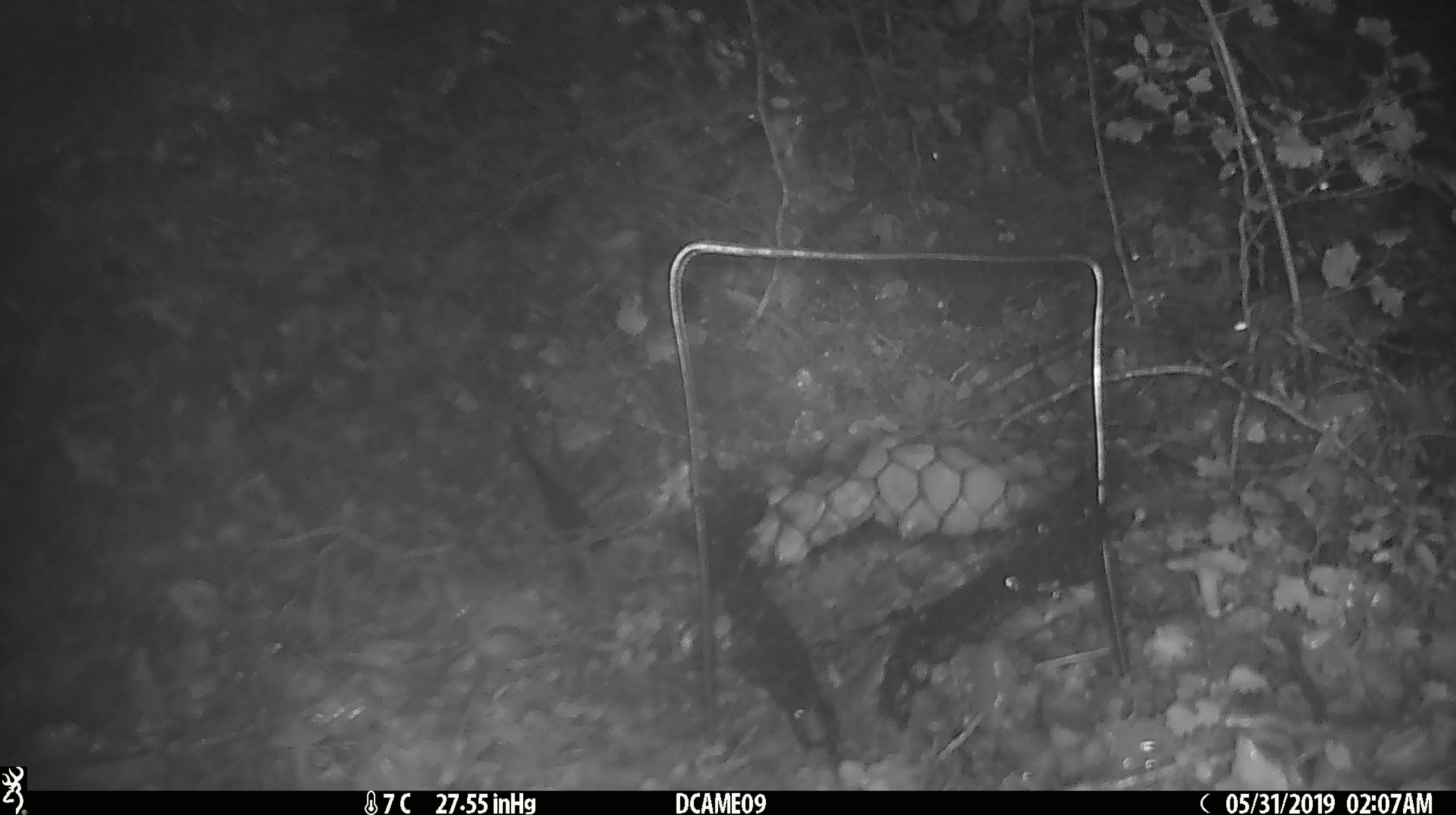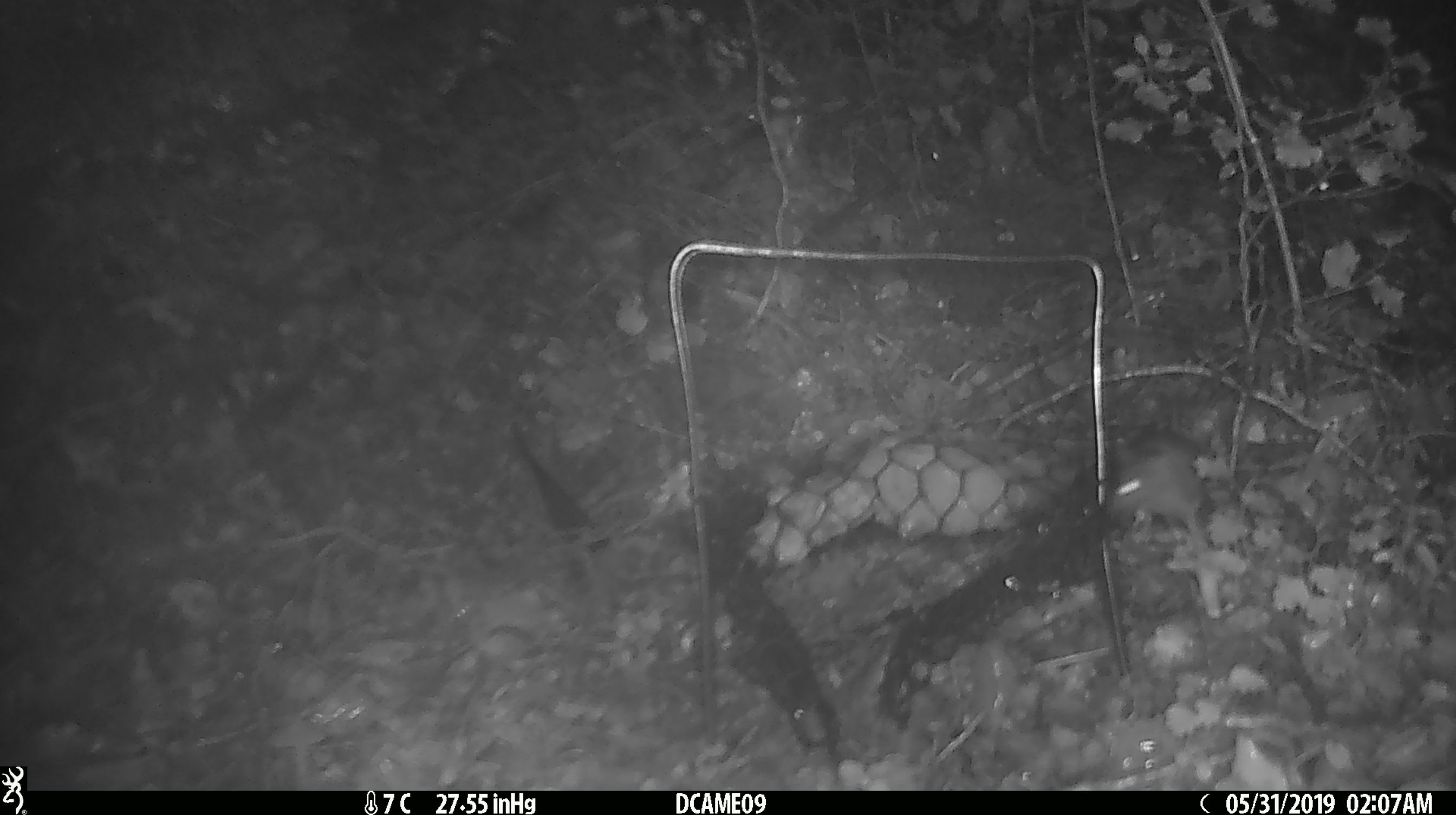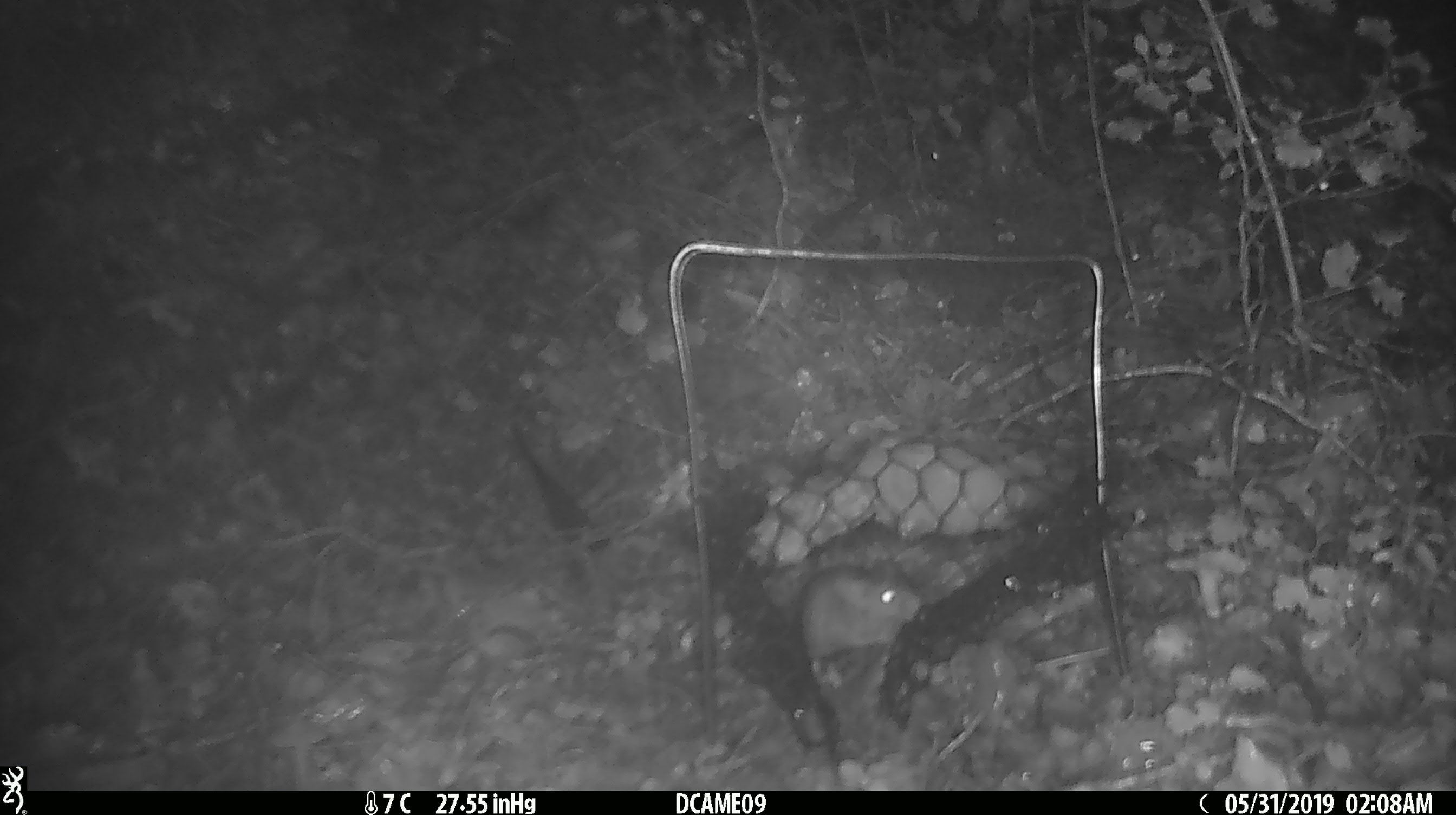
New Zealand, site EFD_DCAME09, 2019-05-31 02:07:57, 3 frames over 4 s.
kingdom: Animalia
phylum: Chordata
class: Mammalia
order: Rodentia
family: Muridae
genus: Mus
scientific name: Mus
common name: mouse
Mouse (Mus).